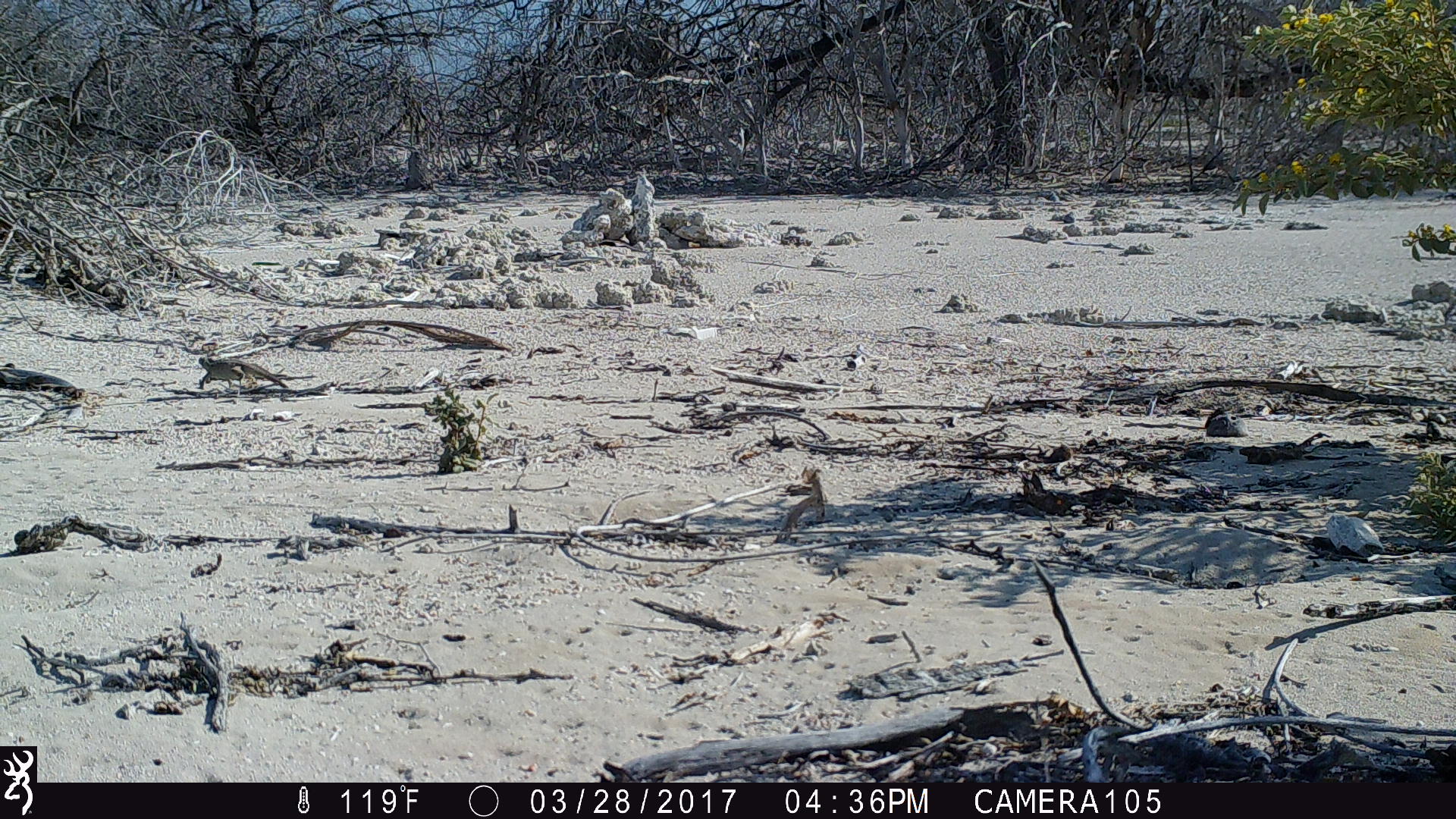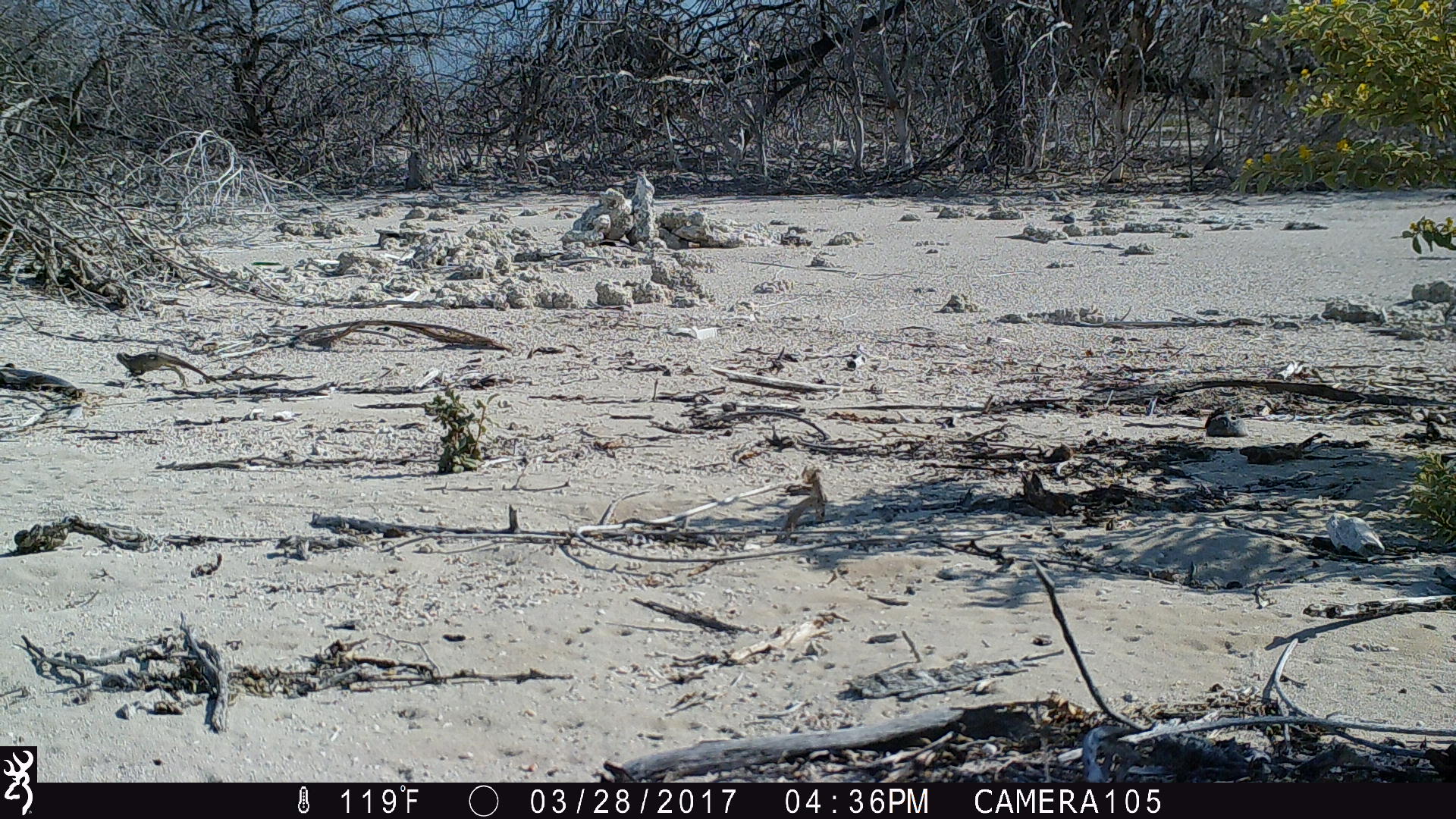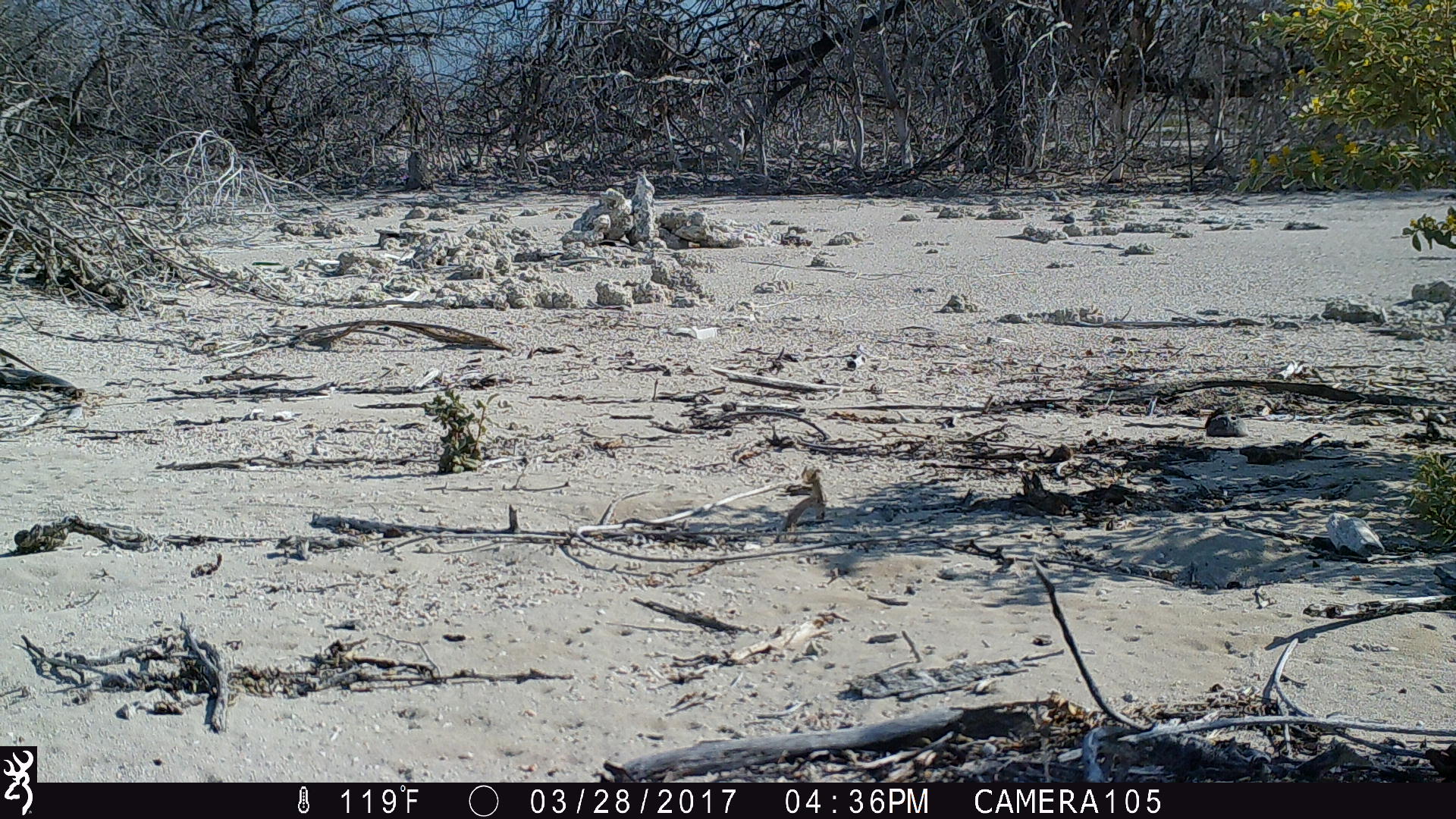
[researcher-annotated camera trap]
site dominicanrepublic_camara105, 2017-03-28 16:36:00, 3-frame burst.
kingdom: Animalia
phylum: Chordata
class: Reptilia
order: Squamata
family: Iguanidae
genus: Iguana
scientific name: Iguana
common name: typical iguanas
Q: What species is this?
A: Iguana (typical iguanas).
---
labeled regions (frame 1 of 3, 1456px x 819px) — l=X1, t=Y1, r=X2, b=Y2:
iguana: l=195, t=355, r=294, b=394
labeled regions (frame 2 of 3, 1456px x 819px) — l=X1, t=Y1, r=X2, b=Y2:
iguana: l=112, t=350, r=218, b=387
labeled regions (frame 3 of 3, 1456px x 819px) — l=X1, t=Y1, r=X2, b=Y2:
iguana: l=0, t=347, r=45, b=377